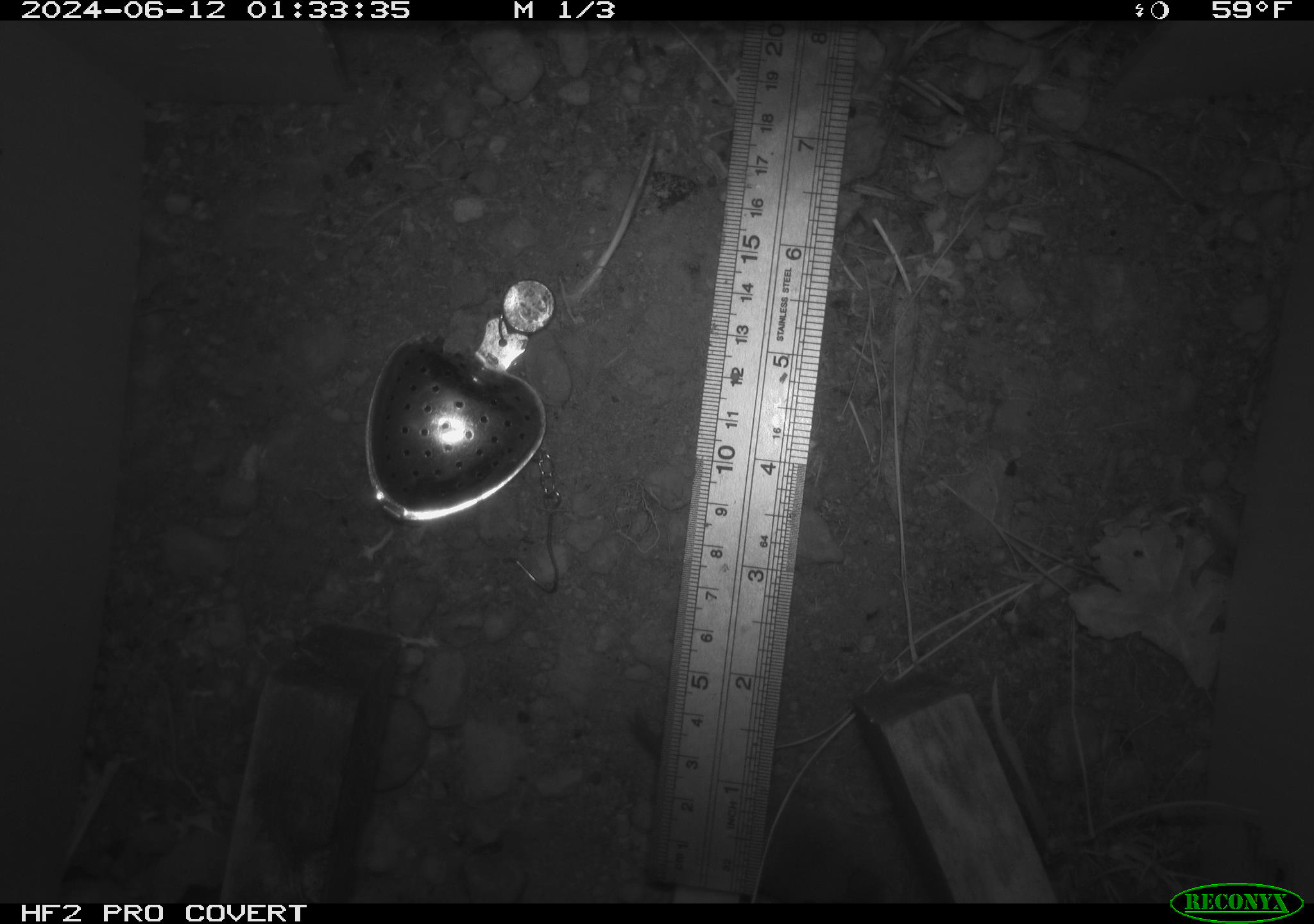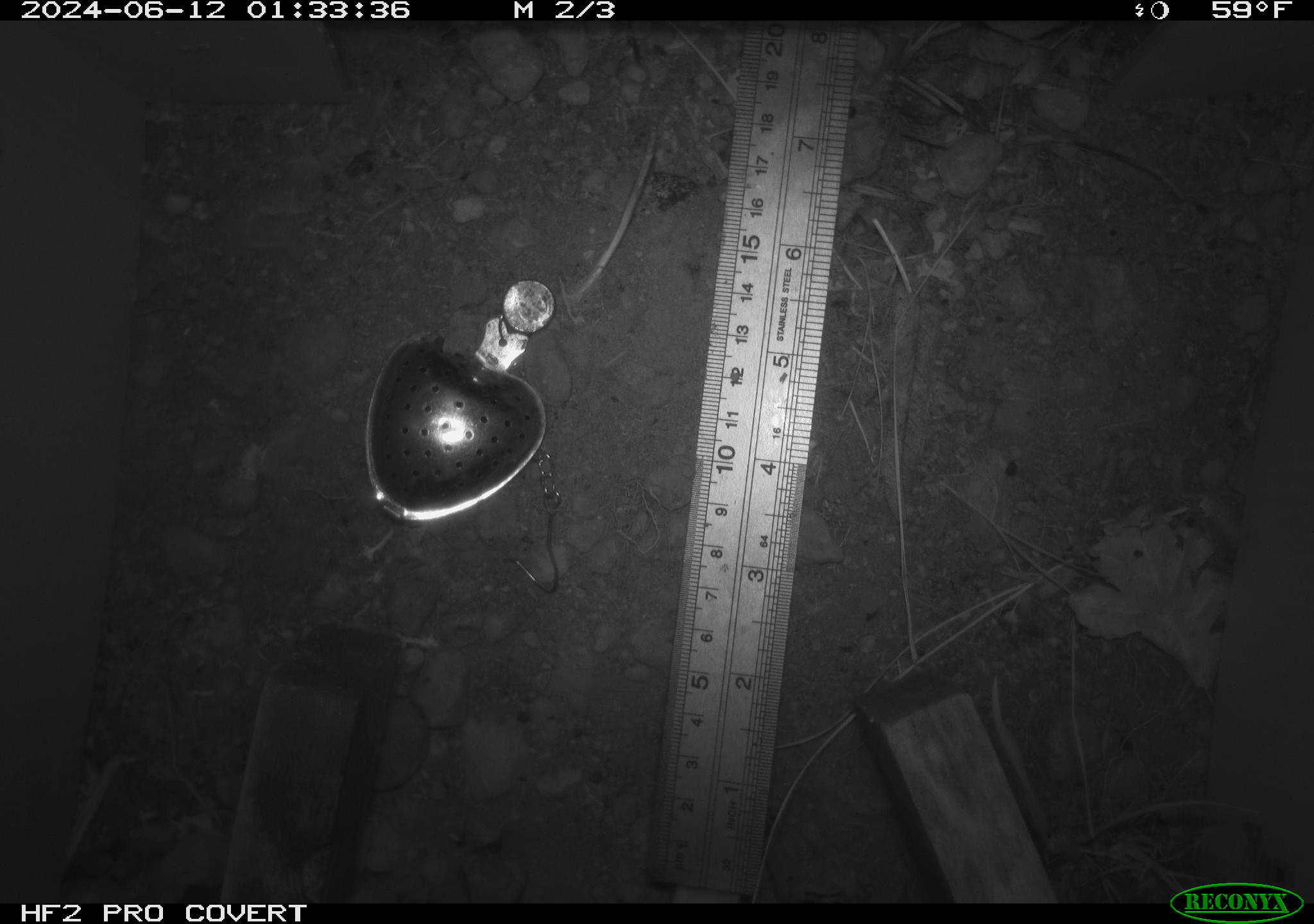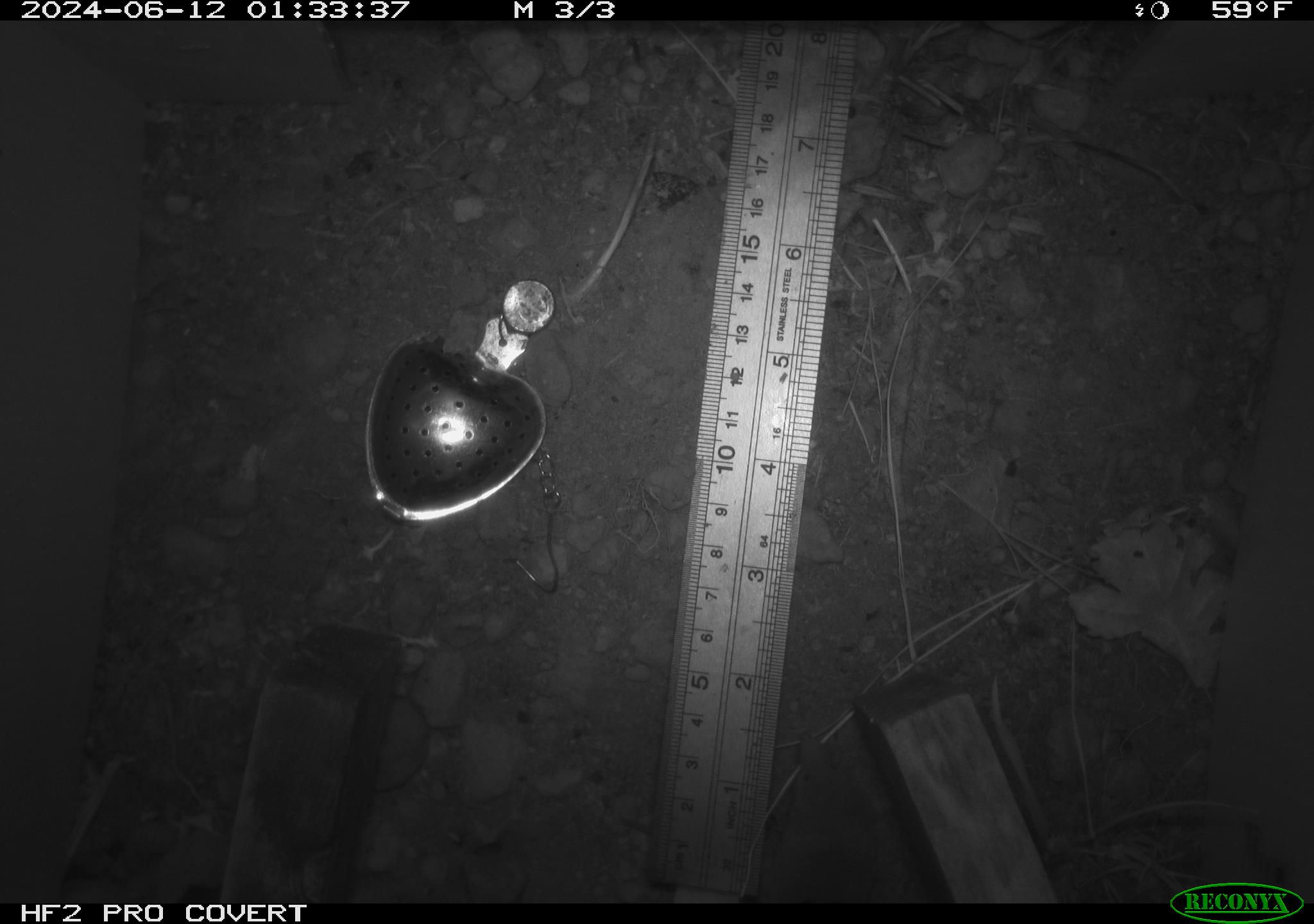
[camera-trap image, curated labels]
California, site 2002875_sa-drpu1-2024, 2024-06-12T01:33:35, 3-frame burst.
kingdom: Animalia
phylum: Chordata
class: Mammalia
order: Eulipotyphla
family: Soricidae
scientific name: Soricidae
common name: shrews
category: soricidae family